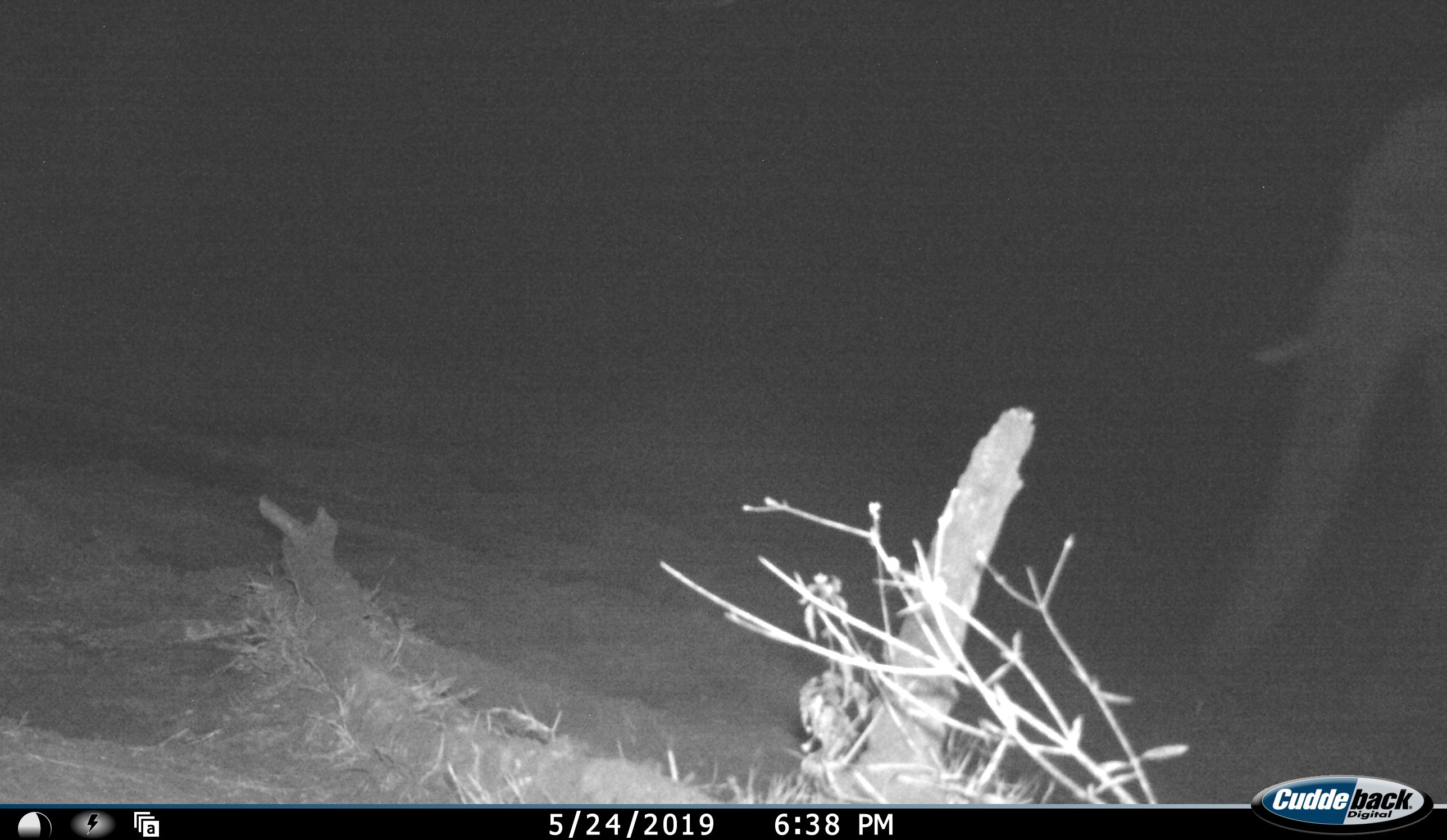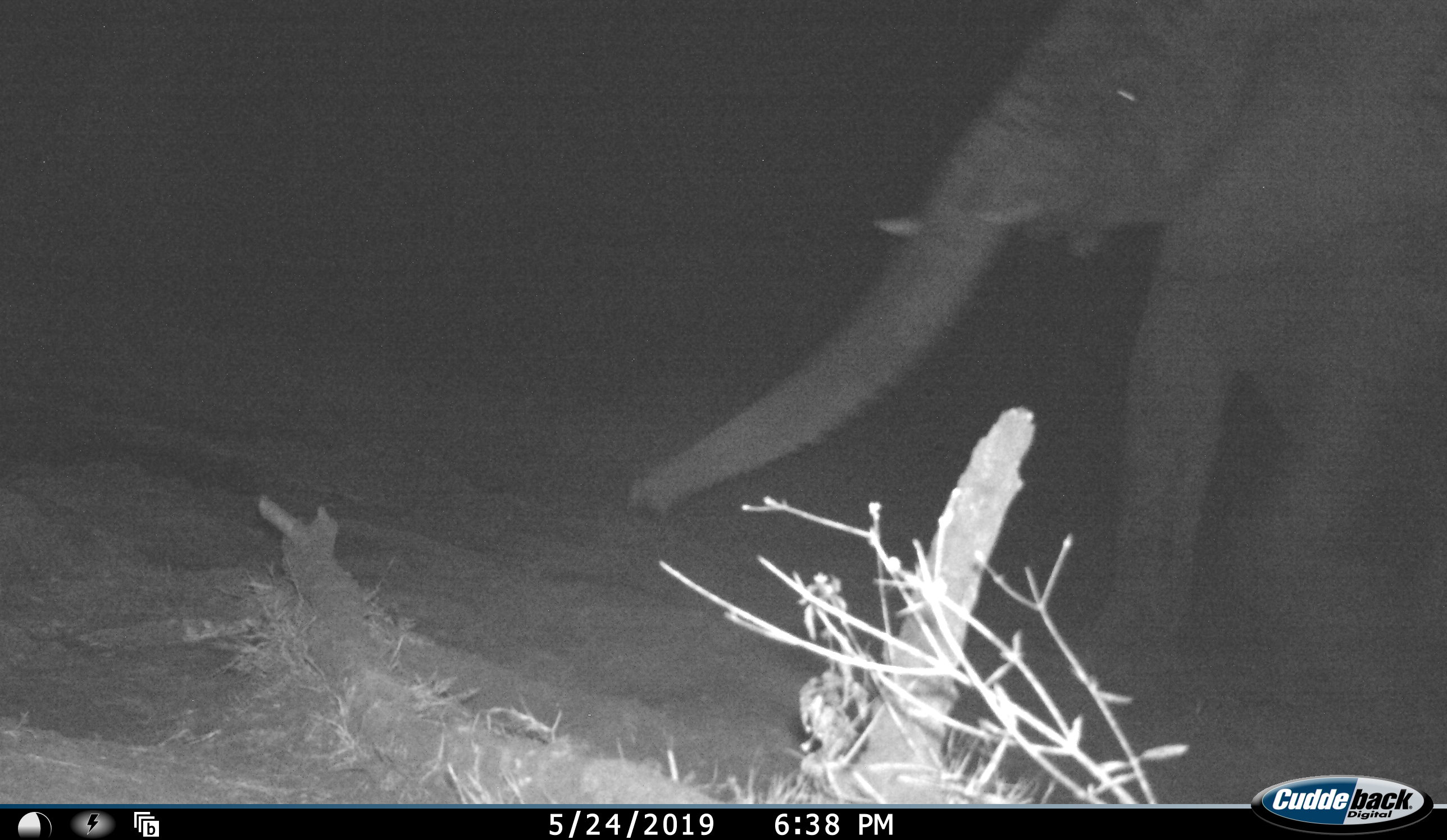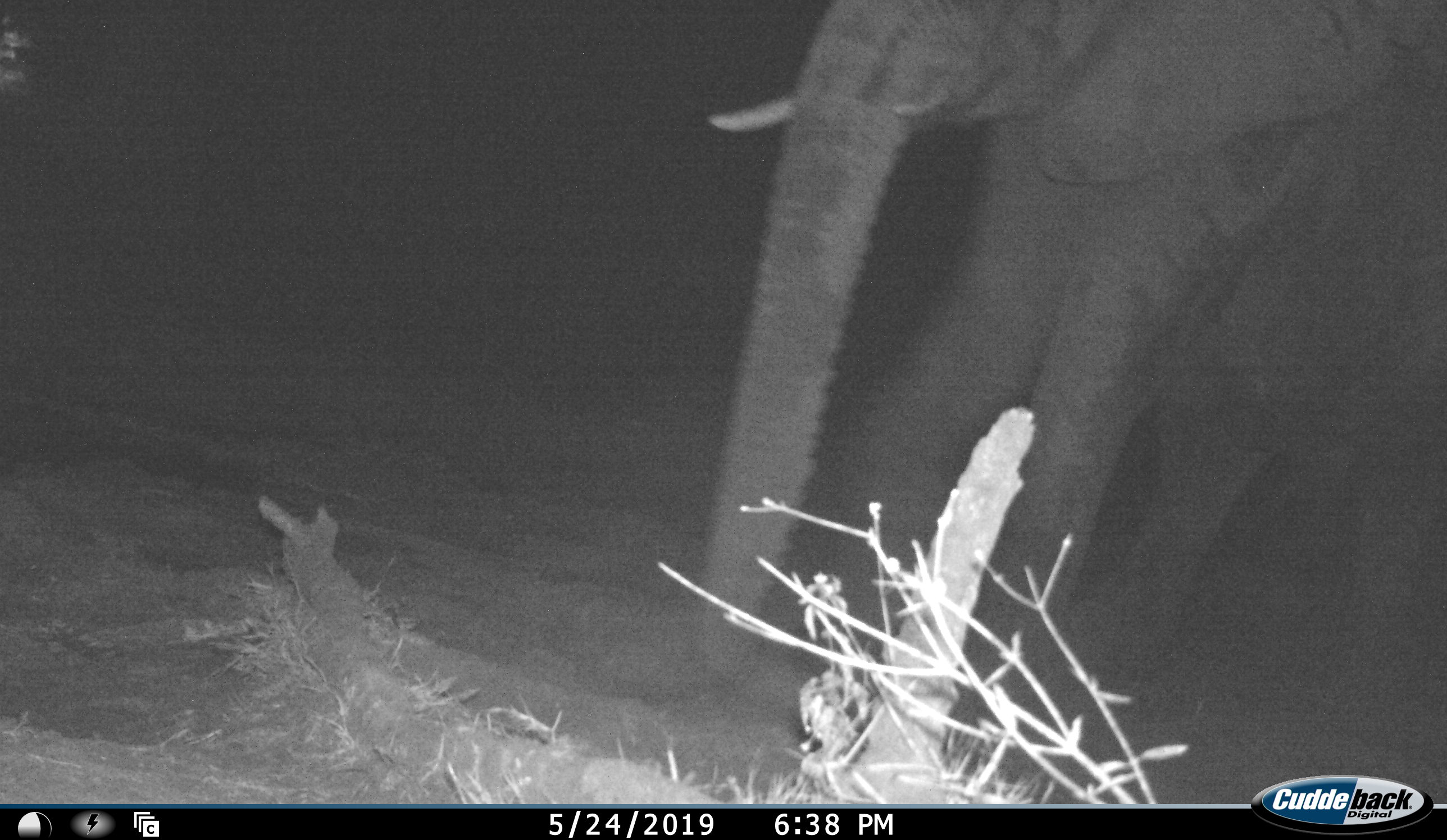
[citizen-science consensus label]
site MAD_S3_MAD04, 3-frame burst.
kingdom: Animalia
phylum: Chordata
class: Mammalia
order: Proboscidea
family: Elephantidae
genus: Loxodonta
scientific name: Loxodonta africana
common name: african bush elephant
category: elephant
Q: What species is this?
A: Elephant (african bush elephant) (Loxodonta africana).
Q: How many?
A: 1.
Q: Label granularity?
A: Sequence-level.